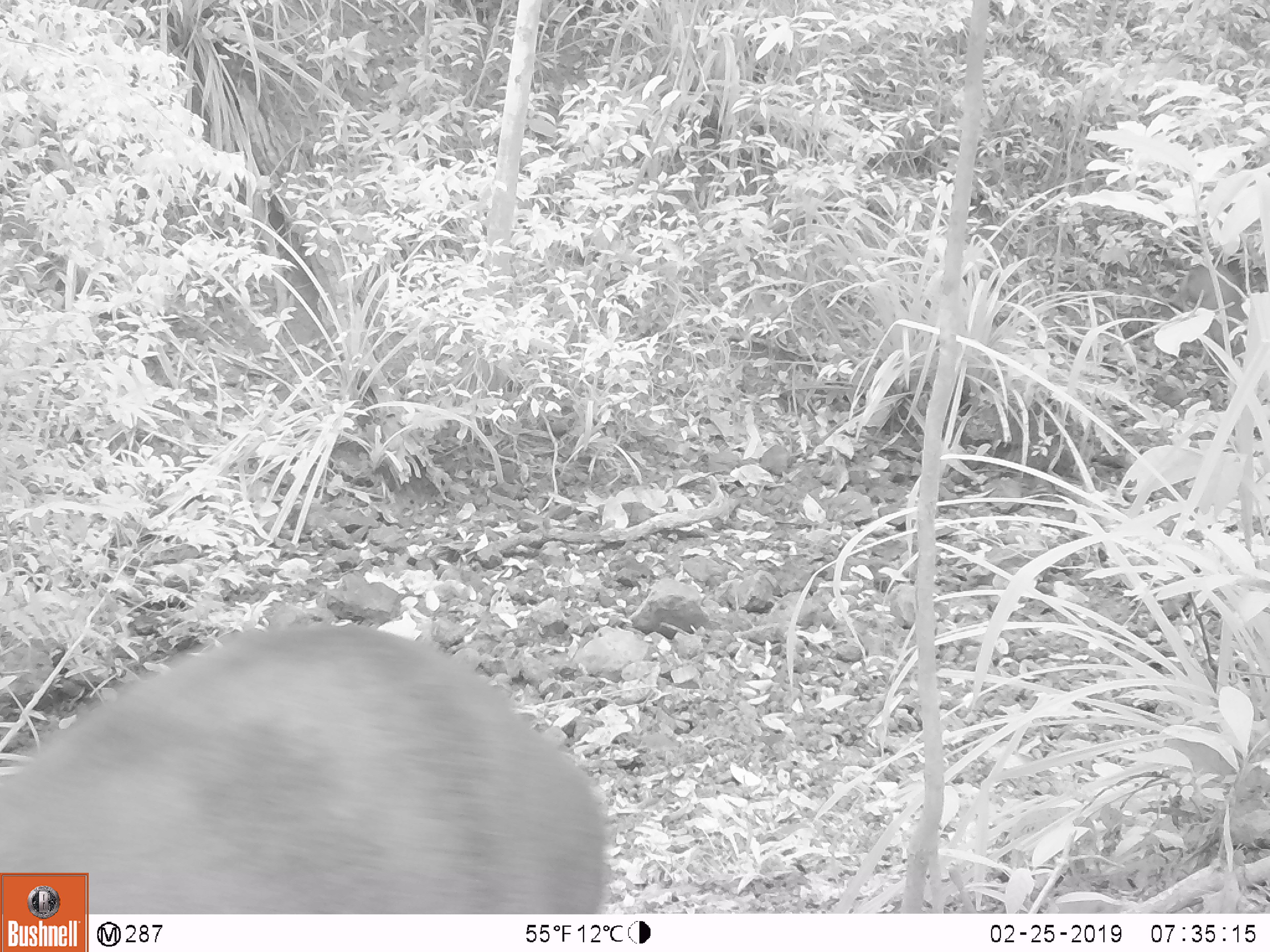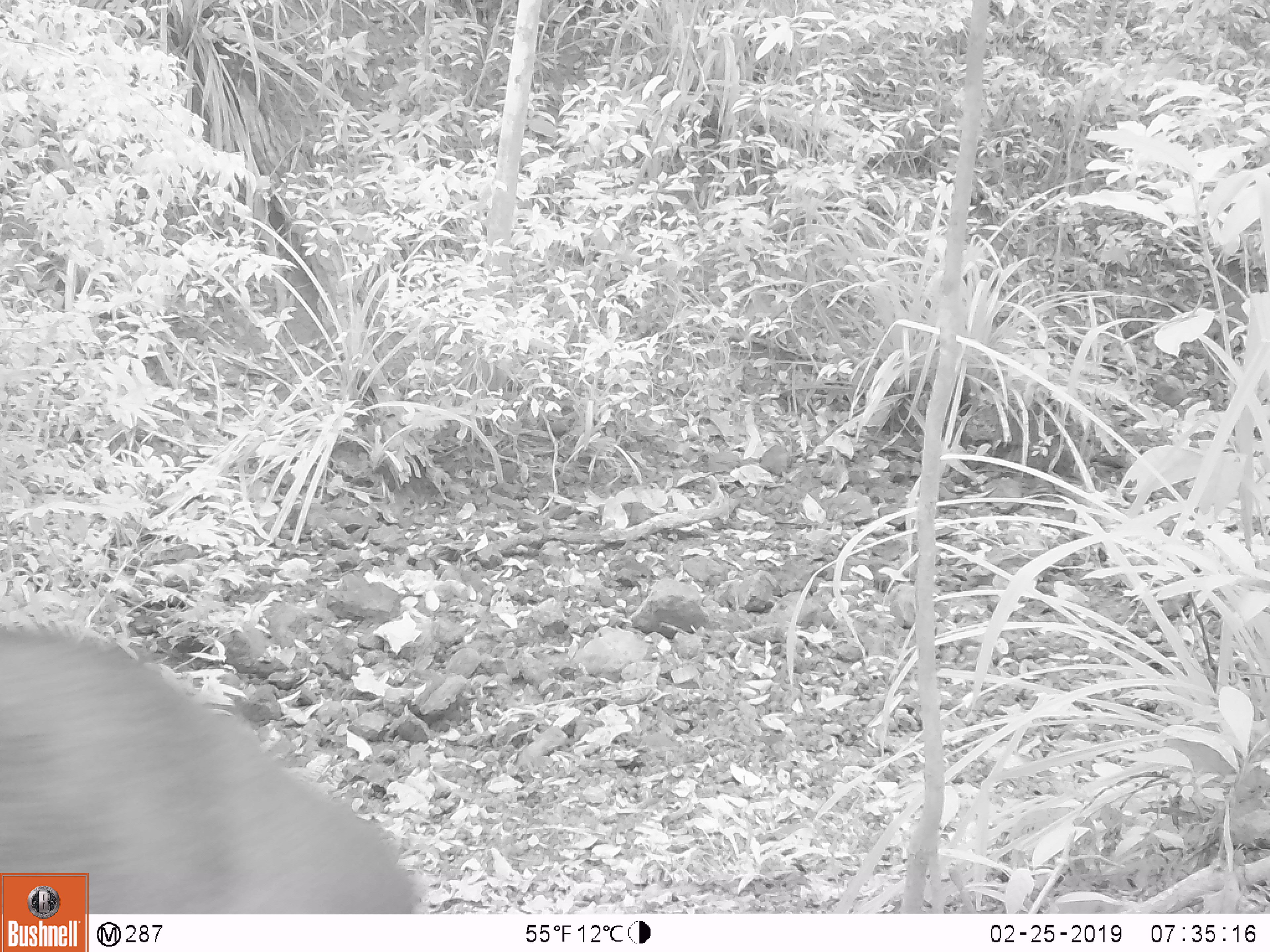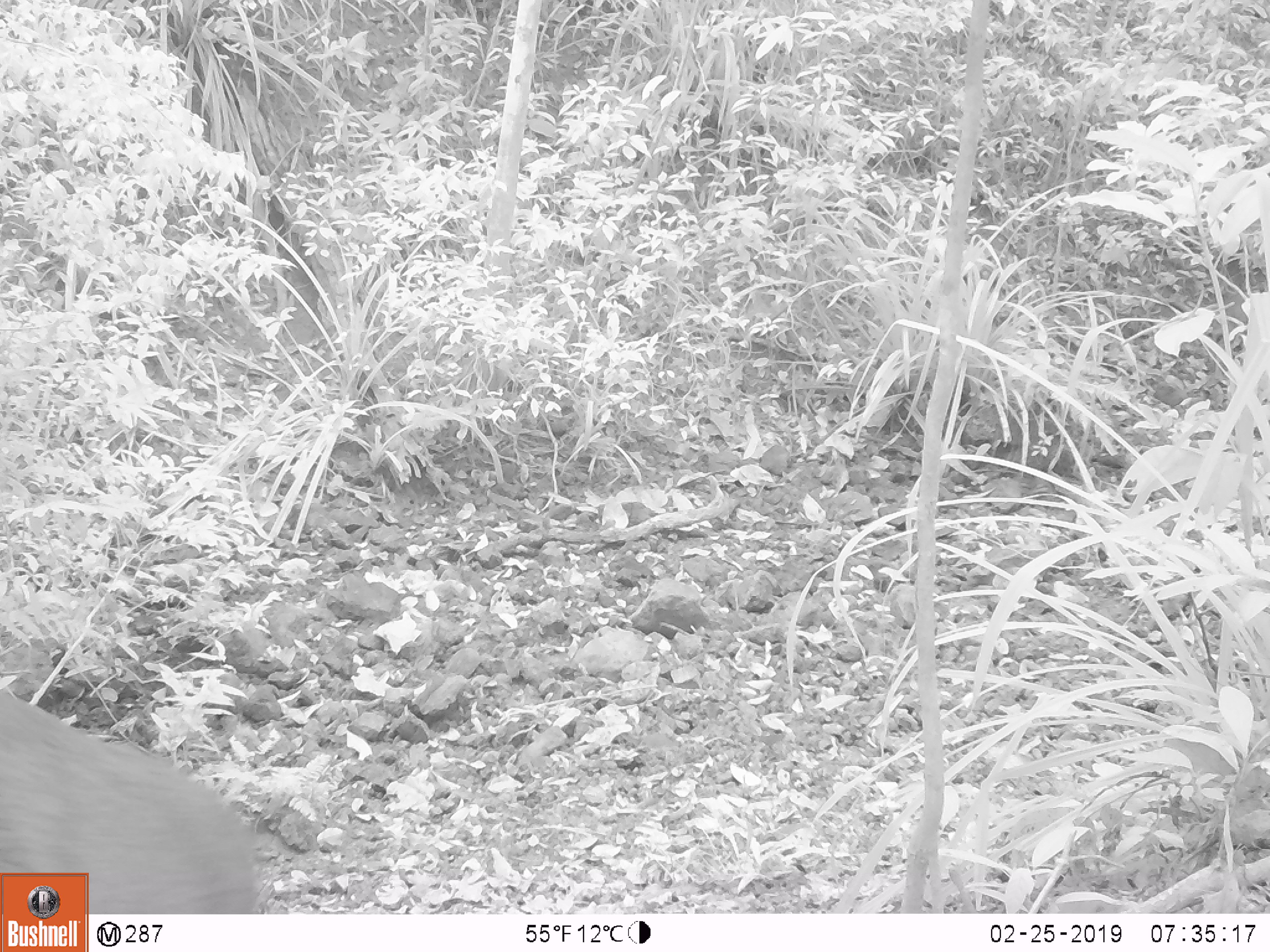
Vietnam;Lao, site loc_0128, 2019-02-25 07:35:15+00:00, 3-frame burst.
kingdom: Animalia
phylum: Chordata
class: Mammalia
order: Artiodactyla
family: Cervidae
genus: Muntiacus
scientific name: Muntiacus rooseveltorum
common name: roosevelt's muntjac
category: roosevelts muntjac group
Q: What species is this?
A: Roosevelts muntjac group (roosevelt's muntjac) (Muntiacus rooseveltorum).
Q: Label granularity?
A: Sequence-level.